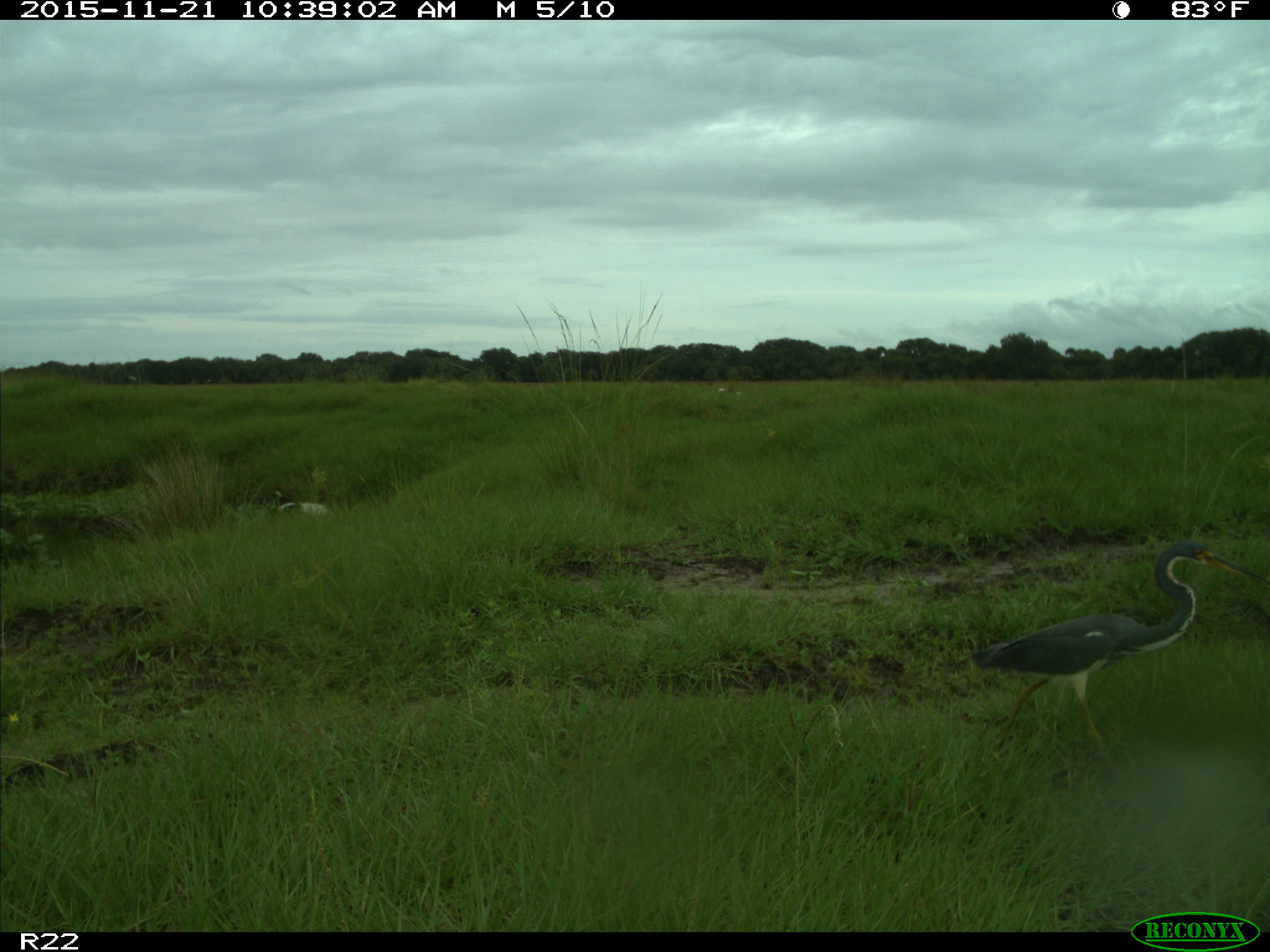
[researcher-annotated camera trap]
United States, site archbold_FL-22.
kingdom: Animalia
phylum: Chordata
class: Aves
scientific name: Aves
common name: birds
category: unidentified bird